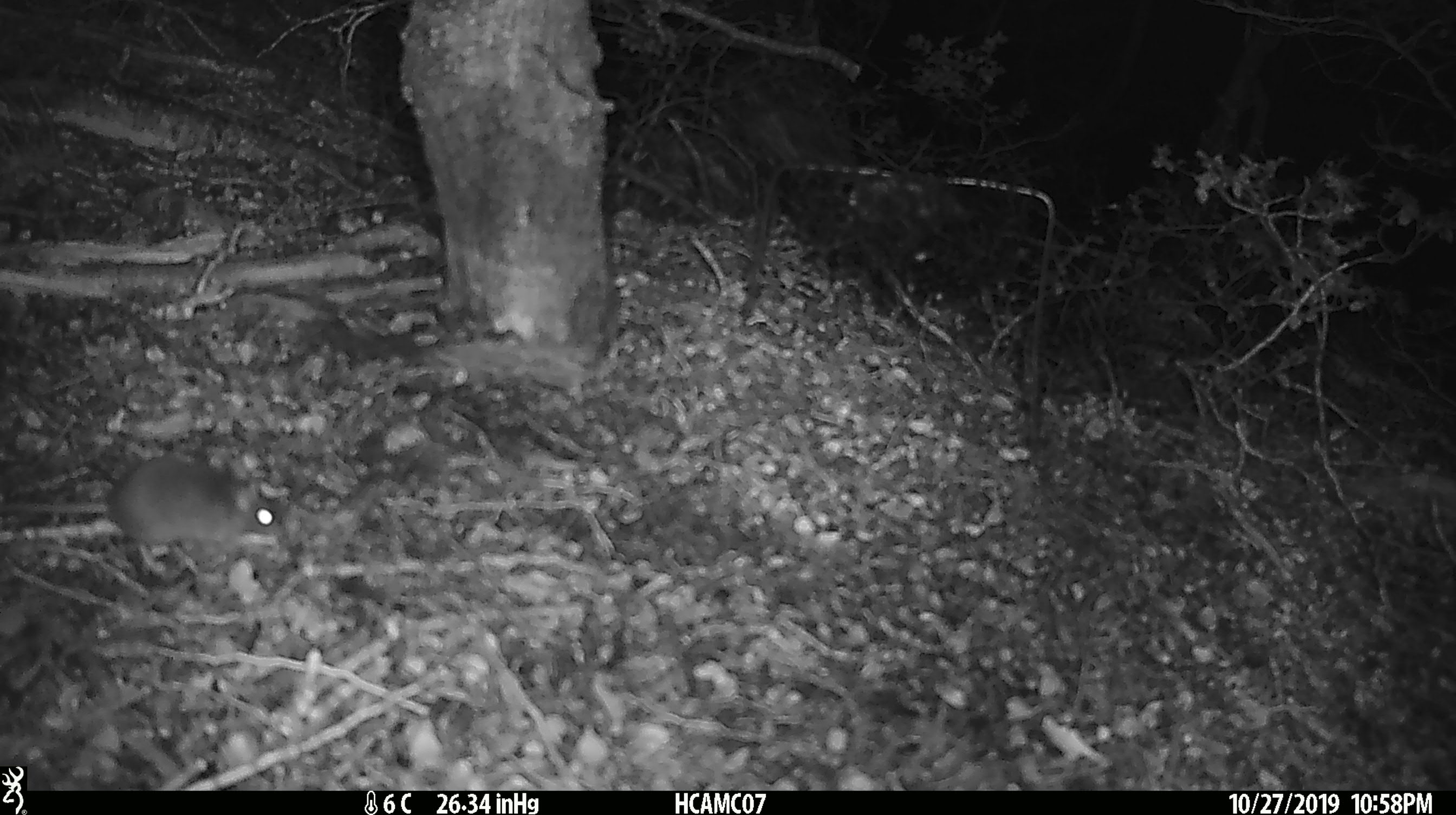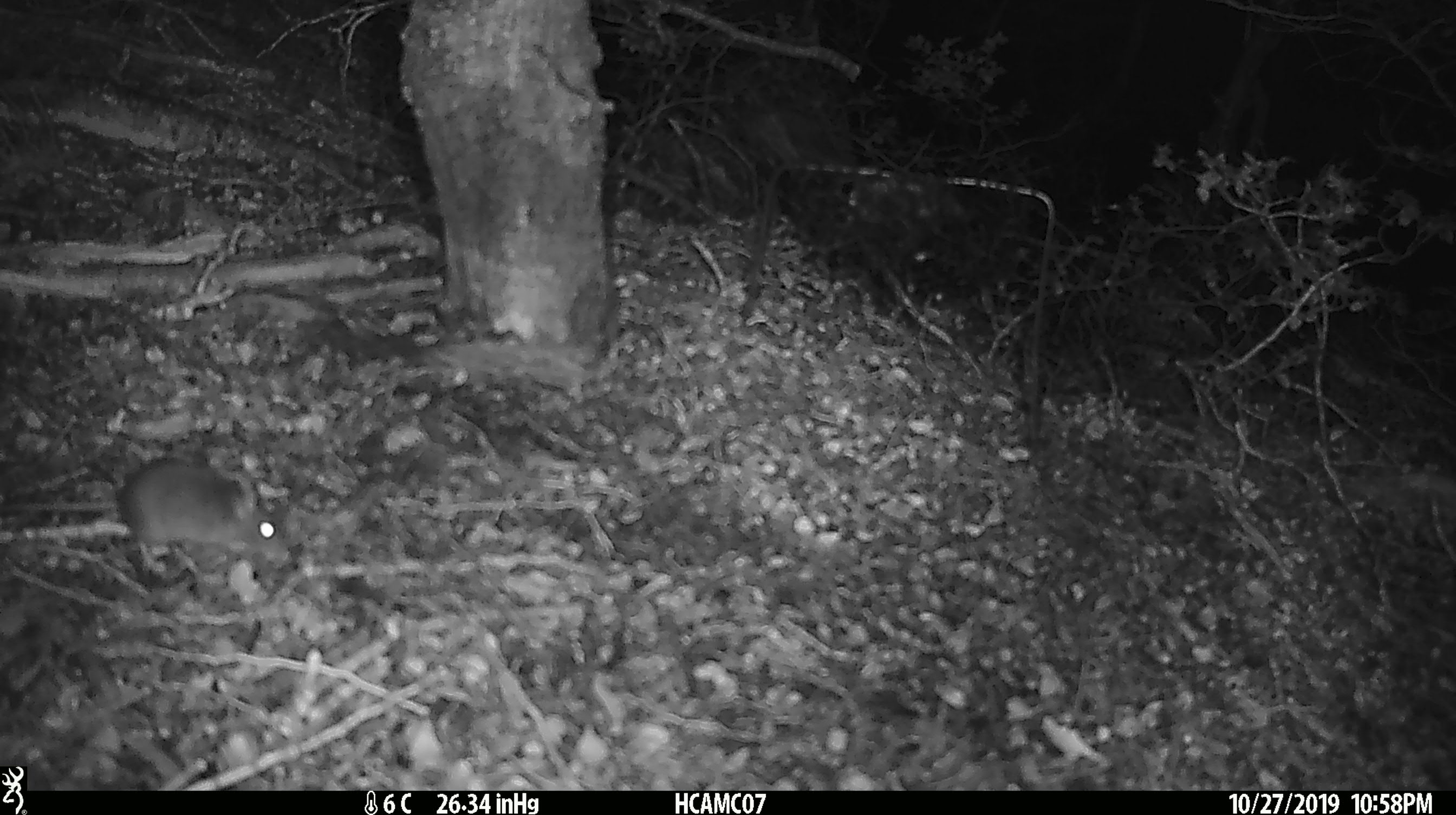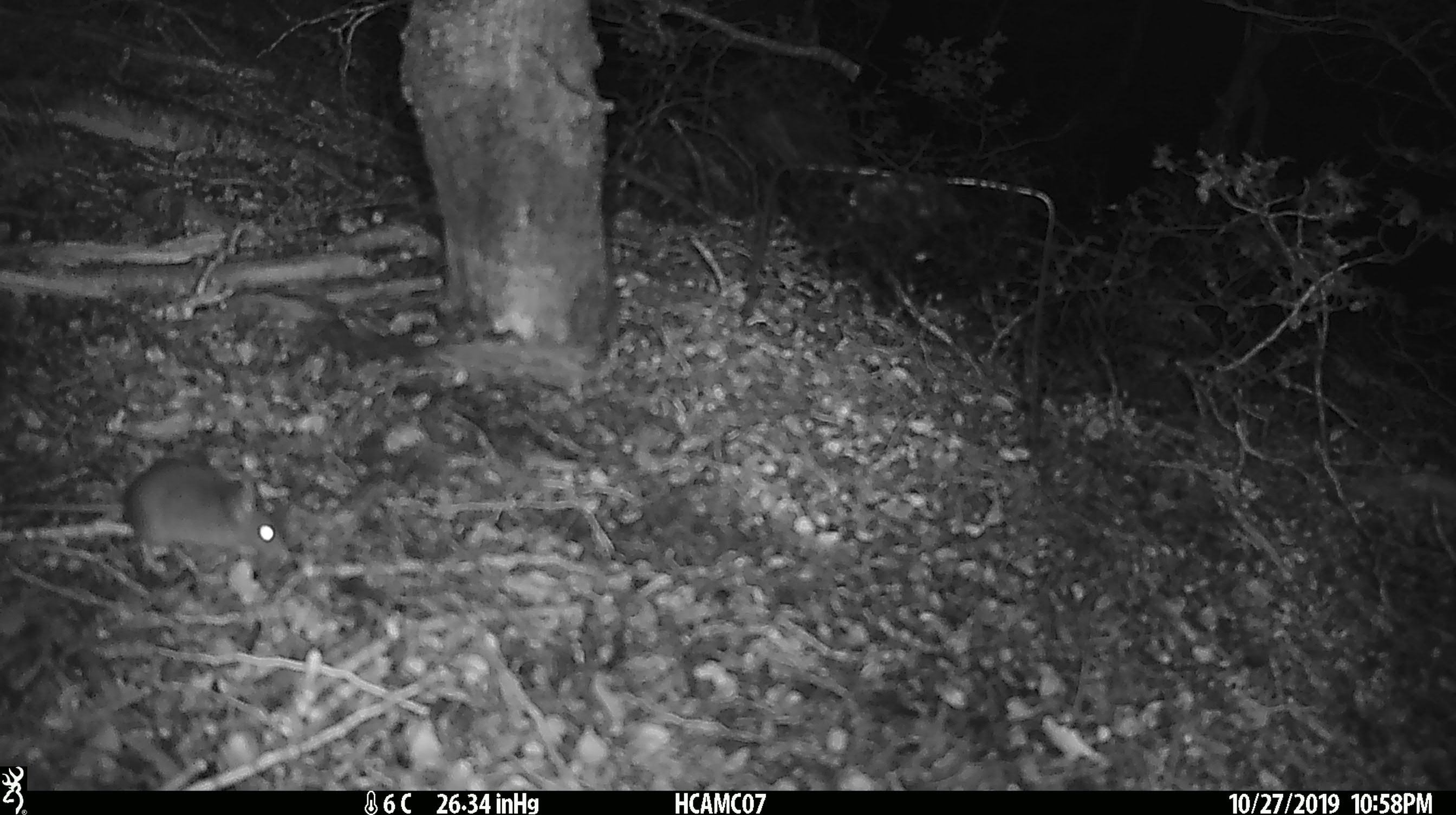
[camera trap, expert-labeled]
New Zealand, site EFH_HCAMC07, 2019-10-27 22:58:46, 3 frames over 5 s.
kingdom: Animalia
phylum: Chordata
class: Mammalia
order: Rodentia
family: Muridae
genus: Mus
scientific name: Mus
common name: mouse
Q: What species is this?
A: Mouse (Mus).